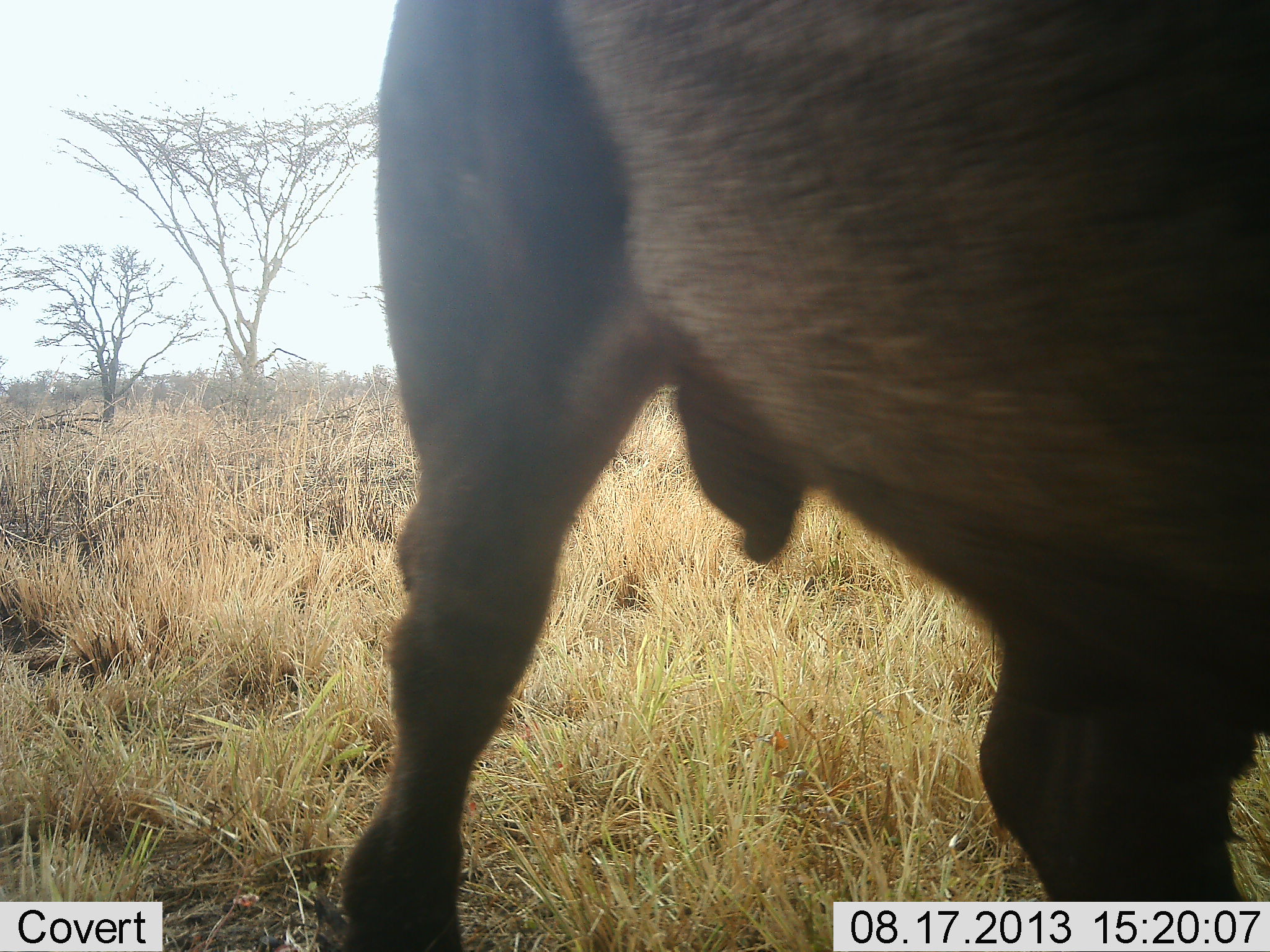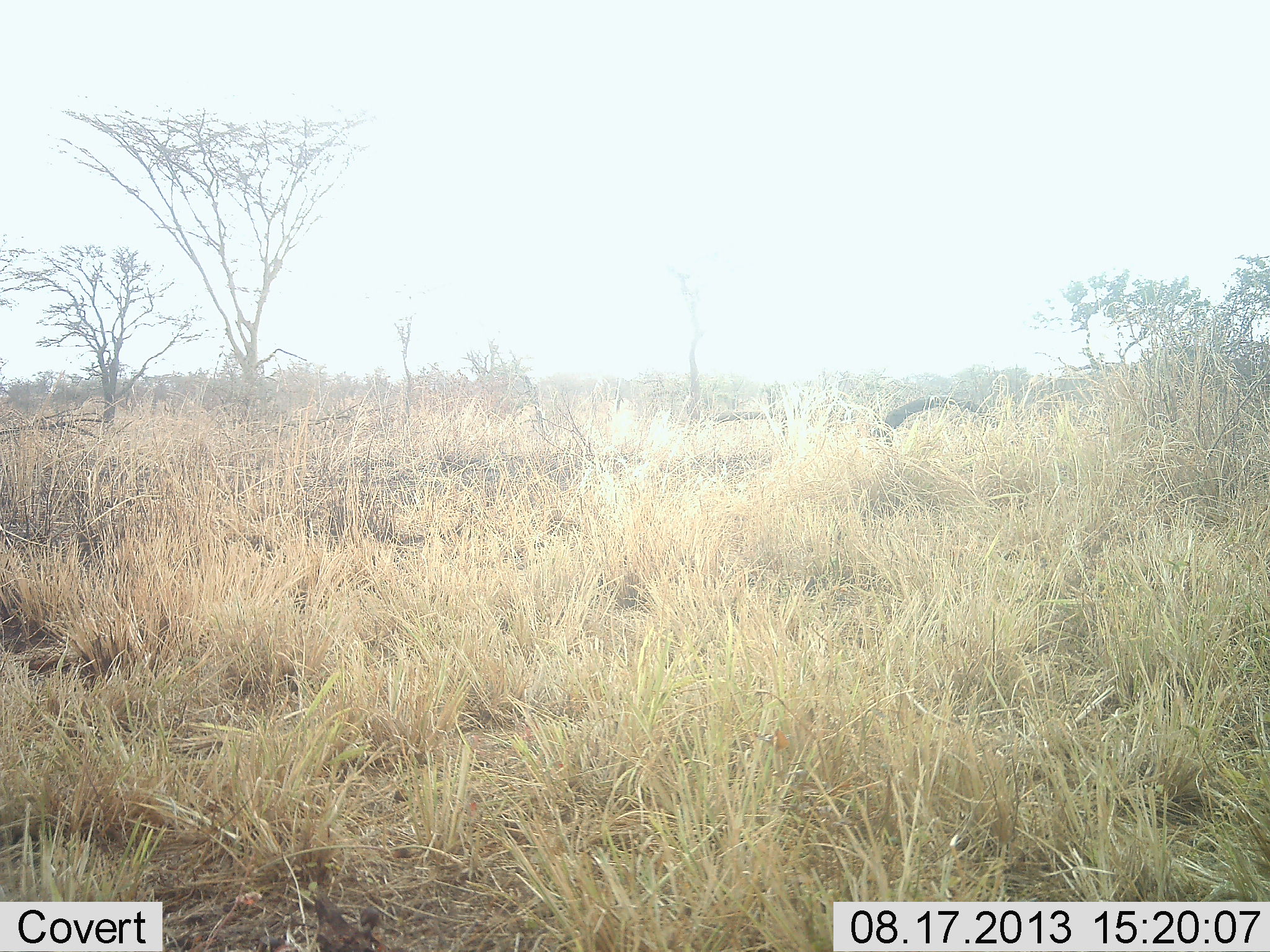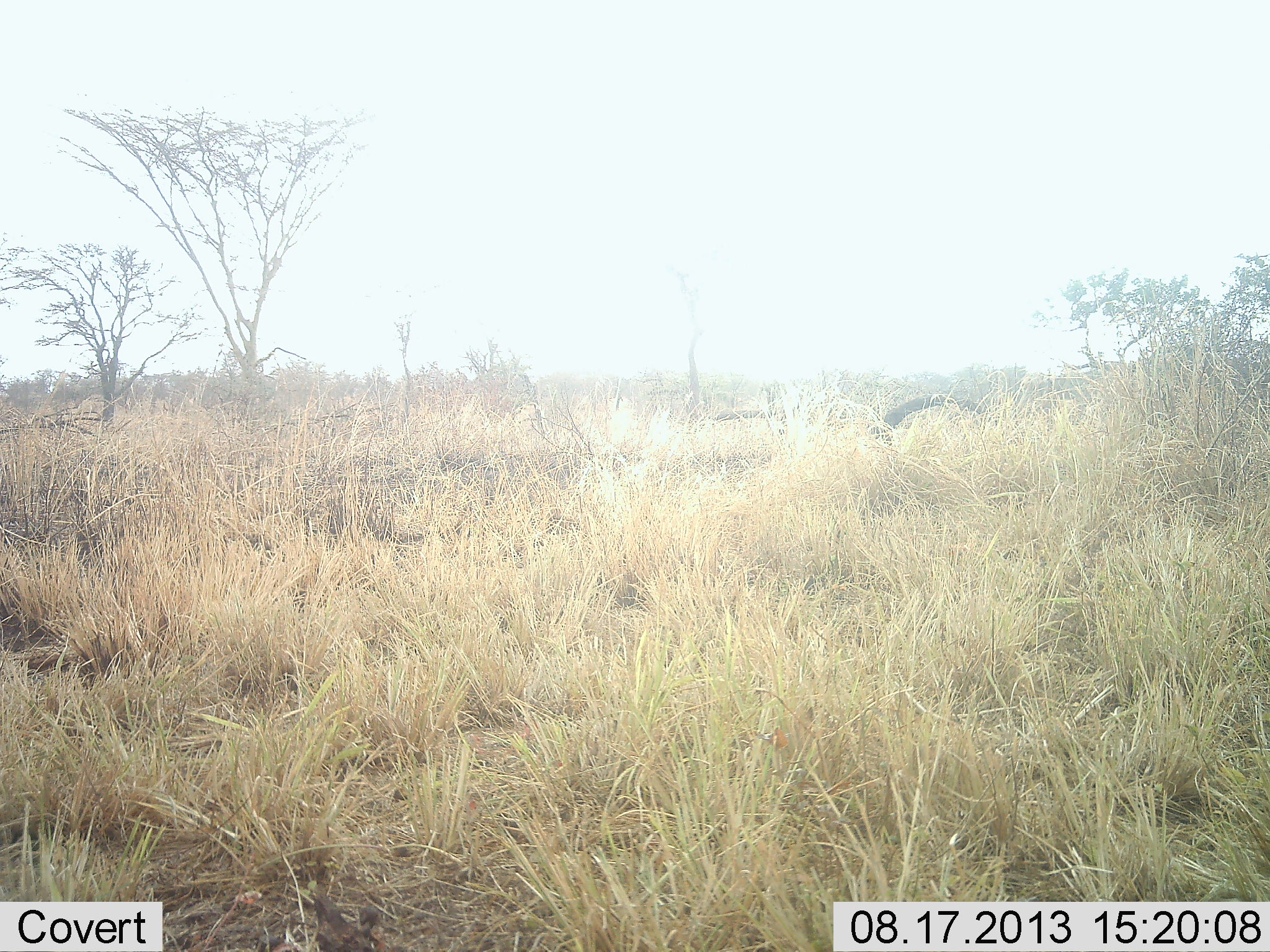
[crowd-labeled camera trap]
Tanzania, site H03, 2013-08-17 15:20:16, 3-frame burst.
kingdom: Animalia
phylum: Chordata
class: Mammalia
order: Artiodactyla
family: Bovidae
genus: Syncerus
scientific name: Syncerus caffer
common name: cape buffalo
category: buffalo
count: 1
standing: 22%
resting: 0%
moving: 89%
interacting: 0%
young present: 0%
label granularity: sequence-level